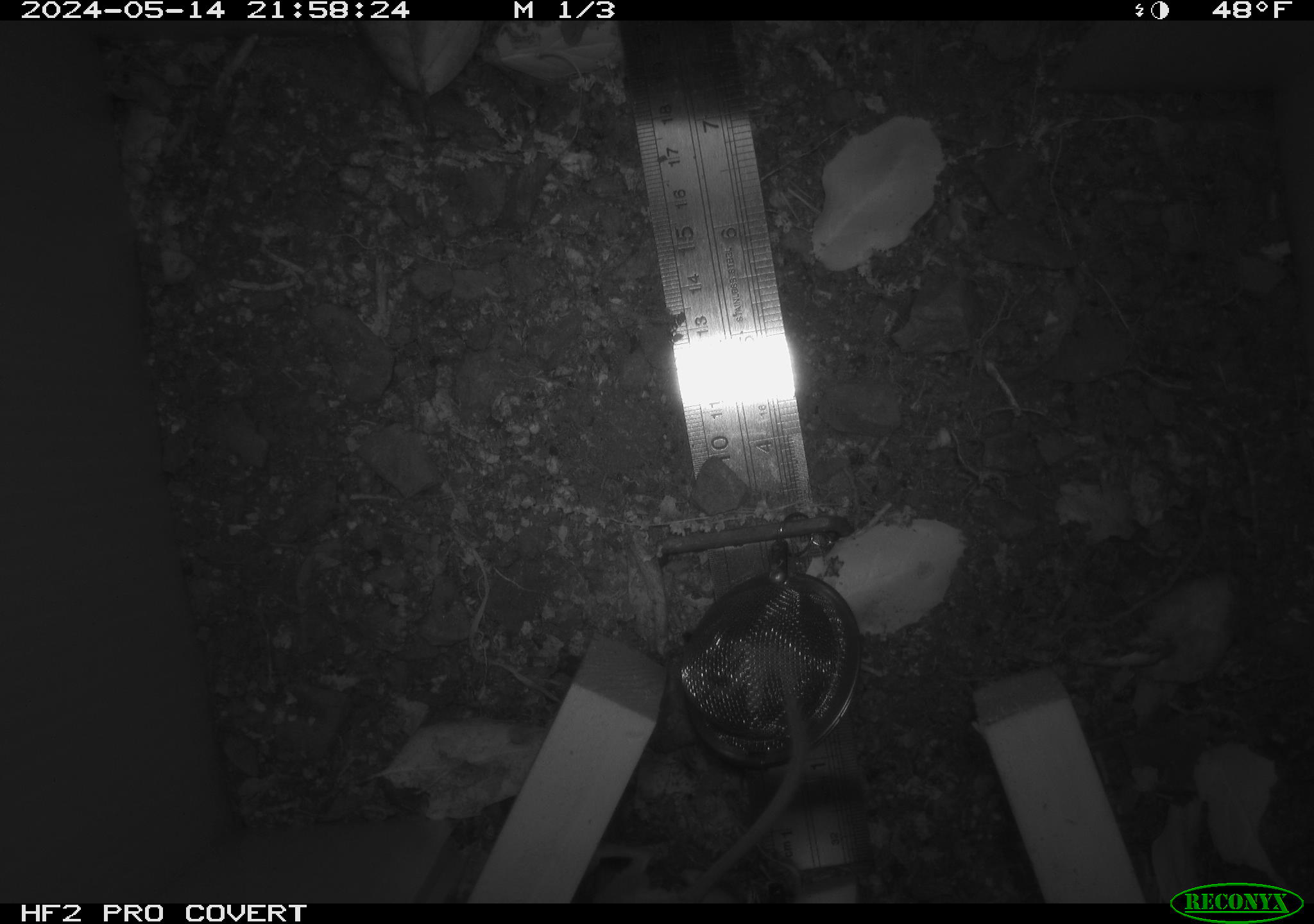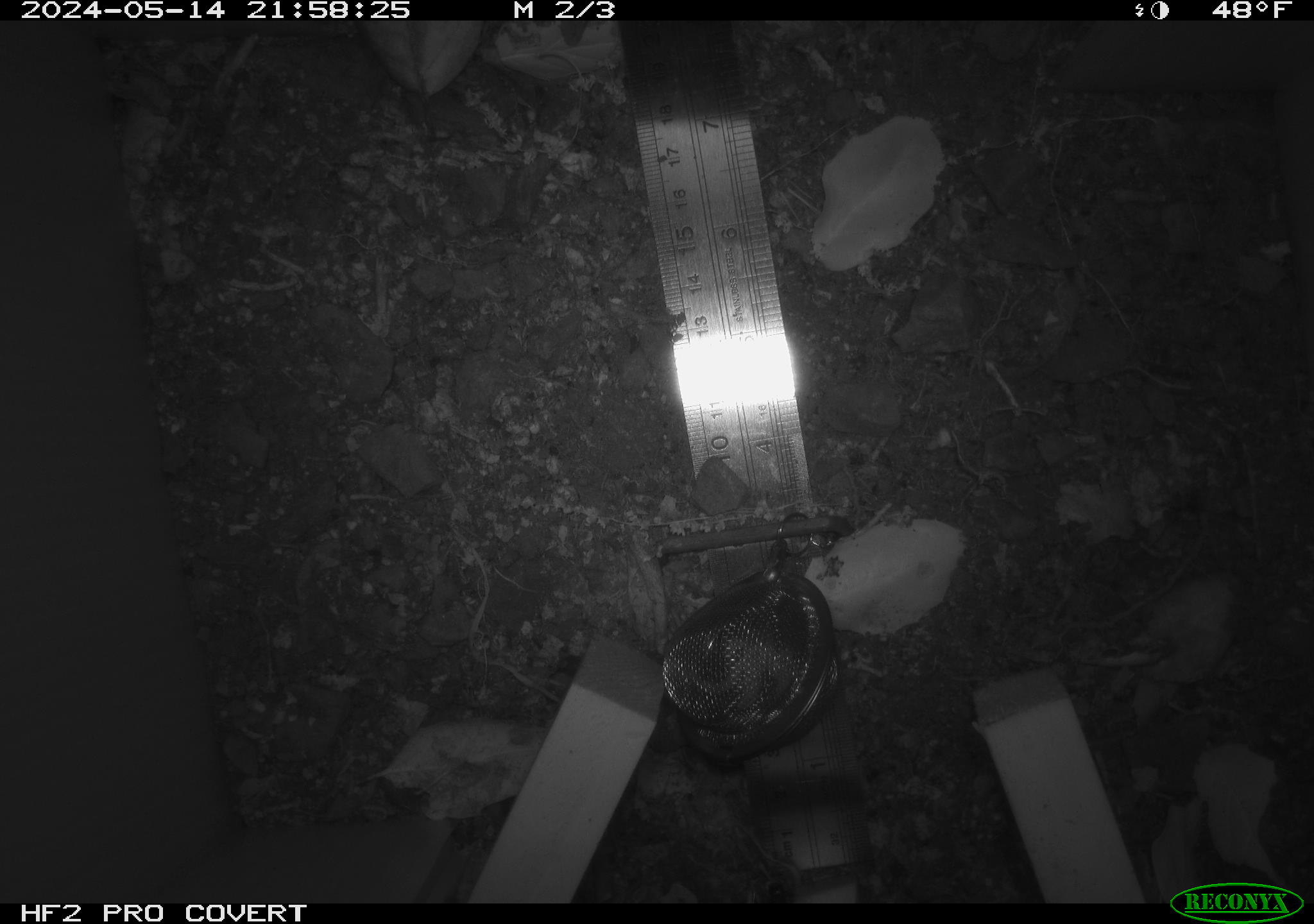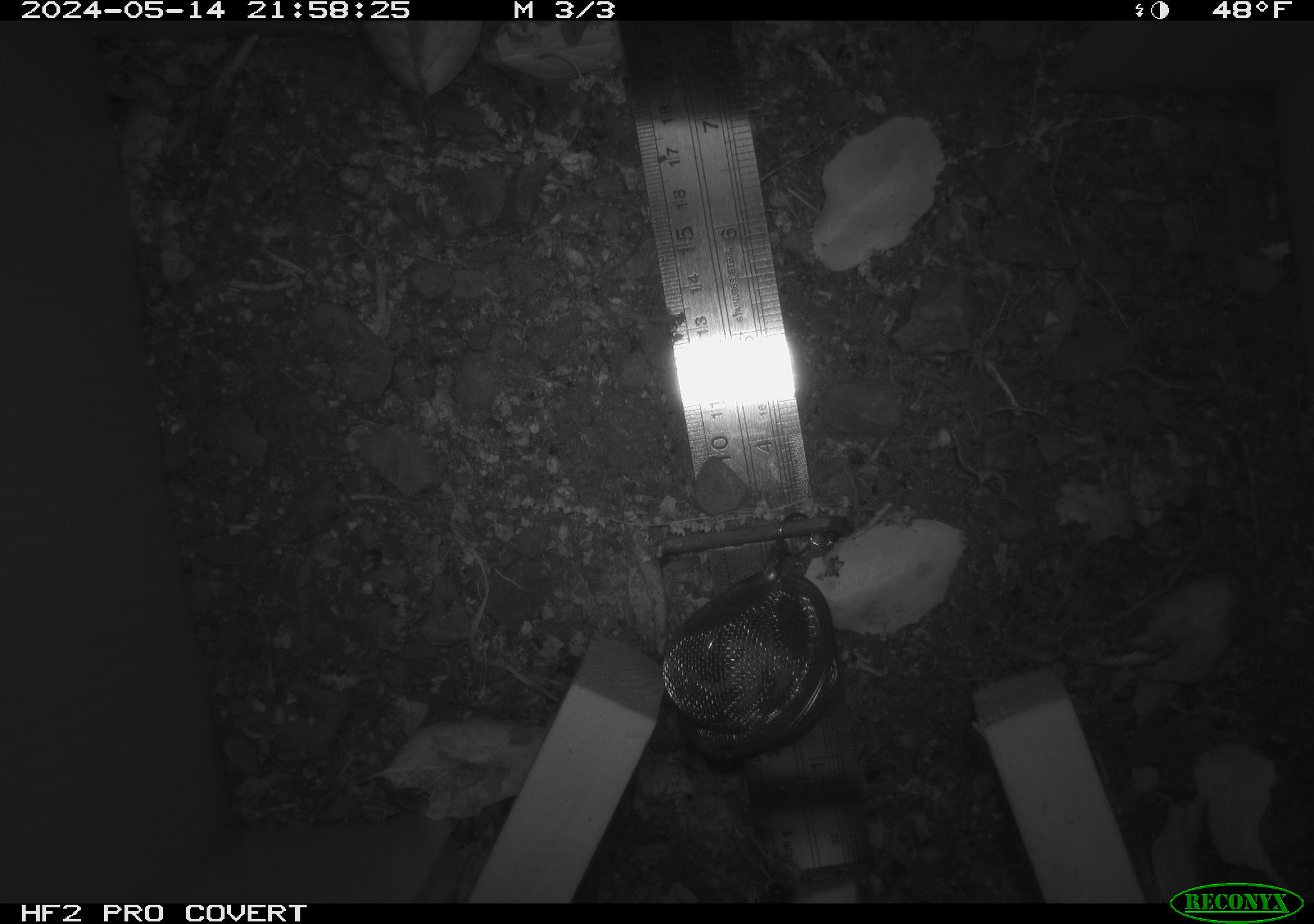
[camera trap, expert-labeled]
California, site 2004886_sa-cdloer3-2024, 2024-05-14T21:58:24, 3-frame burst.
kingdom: Animalia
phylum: Chordata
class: Mammalia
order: Rodentia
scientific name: Rodentia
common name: mouse species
Mouse species (Rodentia).